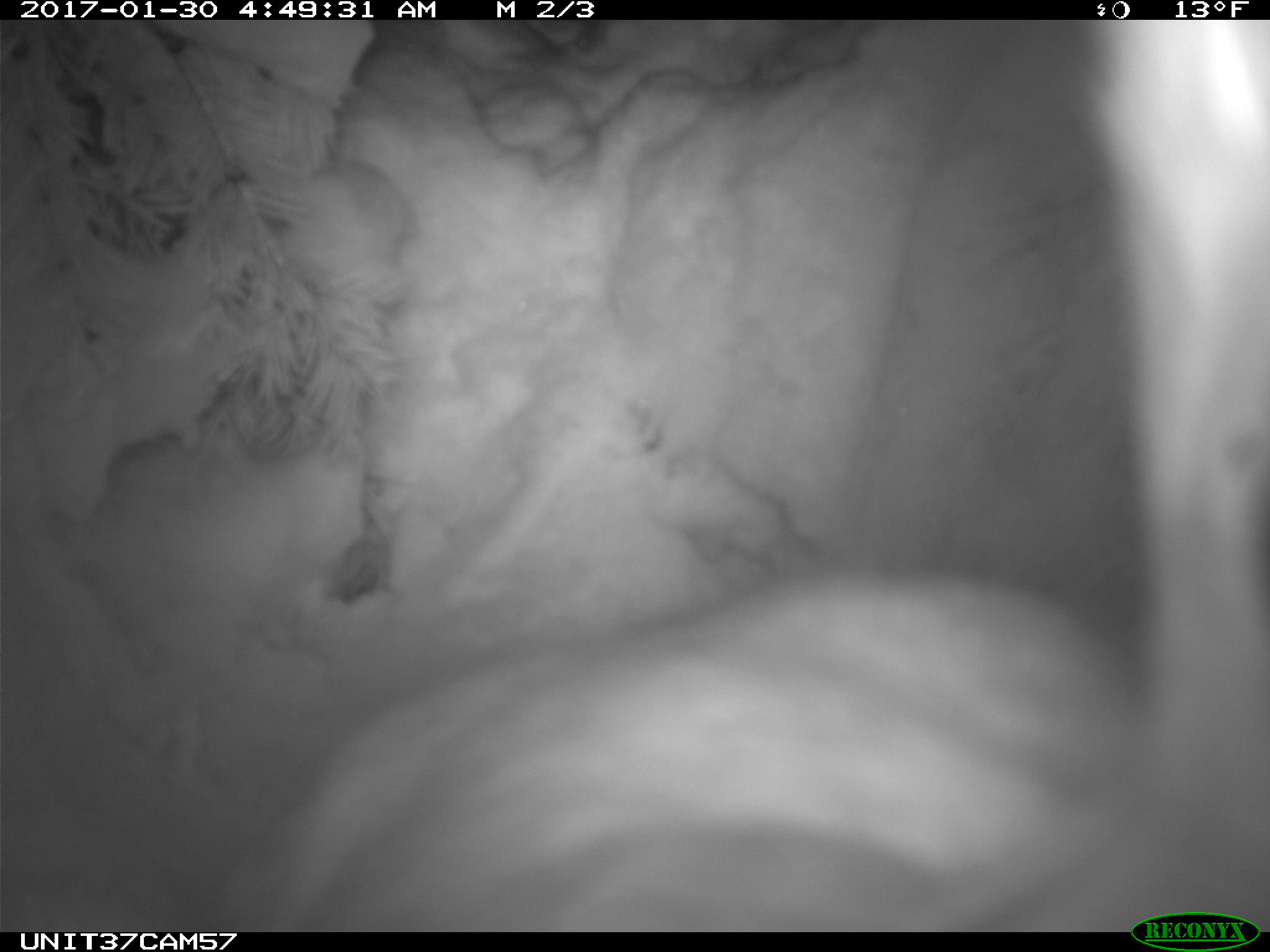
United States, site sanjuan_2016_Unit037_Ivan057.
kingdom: Animalia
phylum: Chordata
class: Mammalia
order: Lagomorpha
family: Leporidae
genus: Lepus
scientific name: Lepus americanus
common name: snowshoe hare